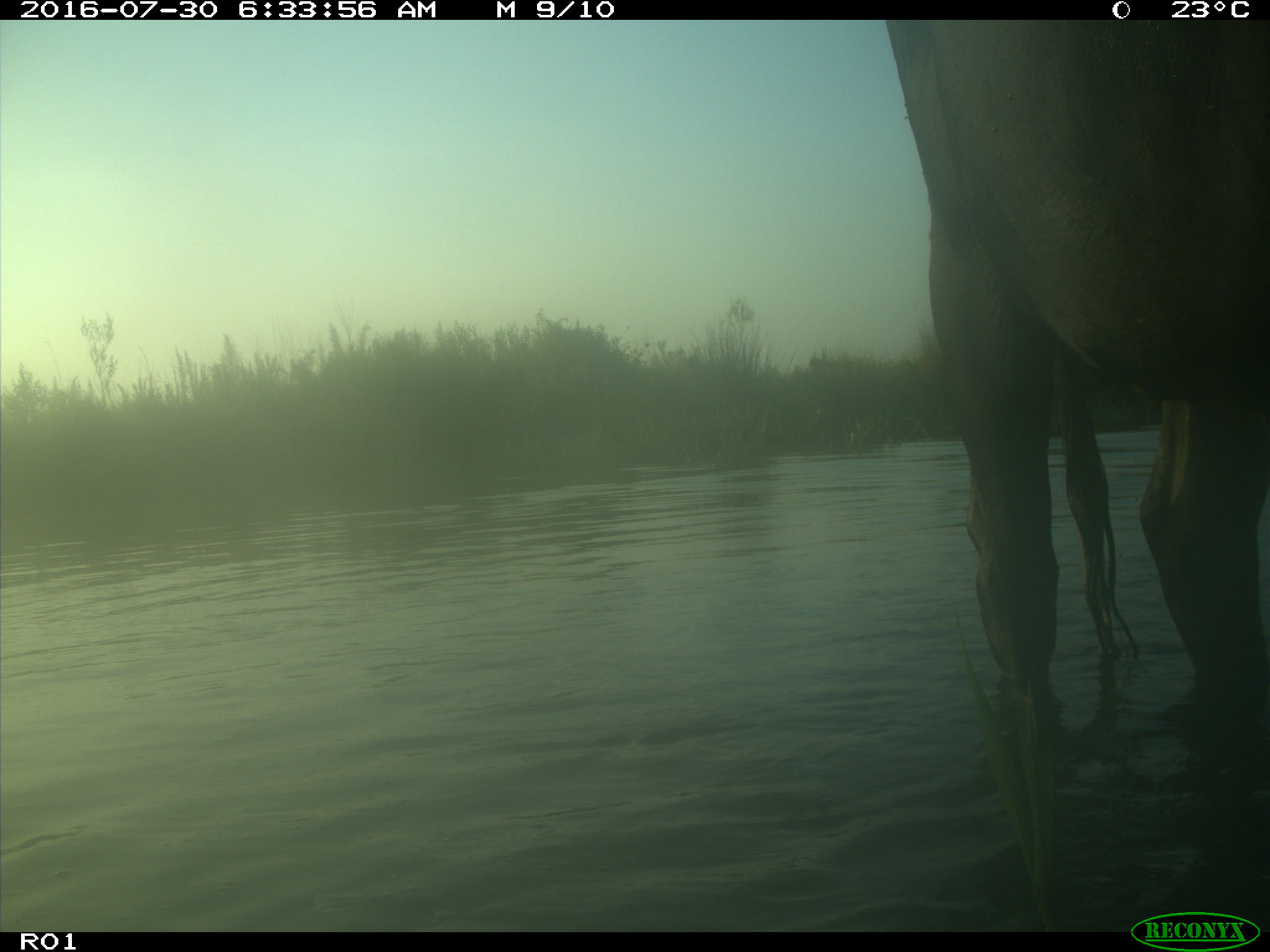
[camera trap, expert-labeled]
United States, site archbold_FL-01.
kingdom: Animalia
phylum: Chordata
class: Mammalia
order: Artiodactyla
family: Bovidae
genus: Bos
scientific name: Bos taurus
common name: domestic cow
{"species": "Bos taurus (domestic cow)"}